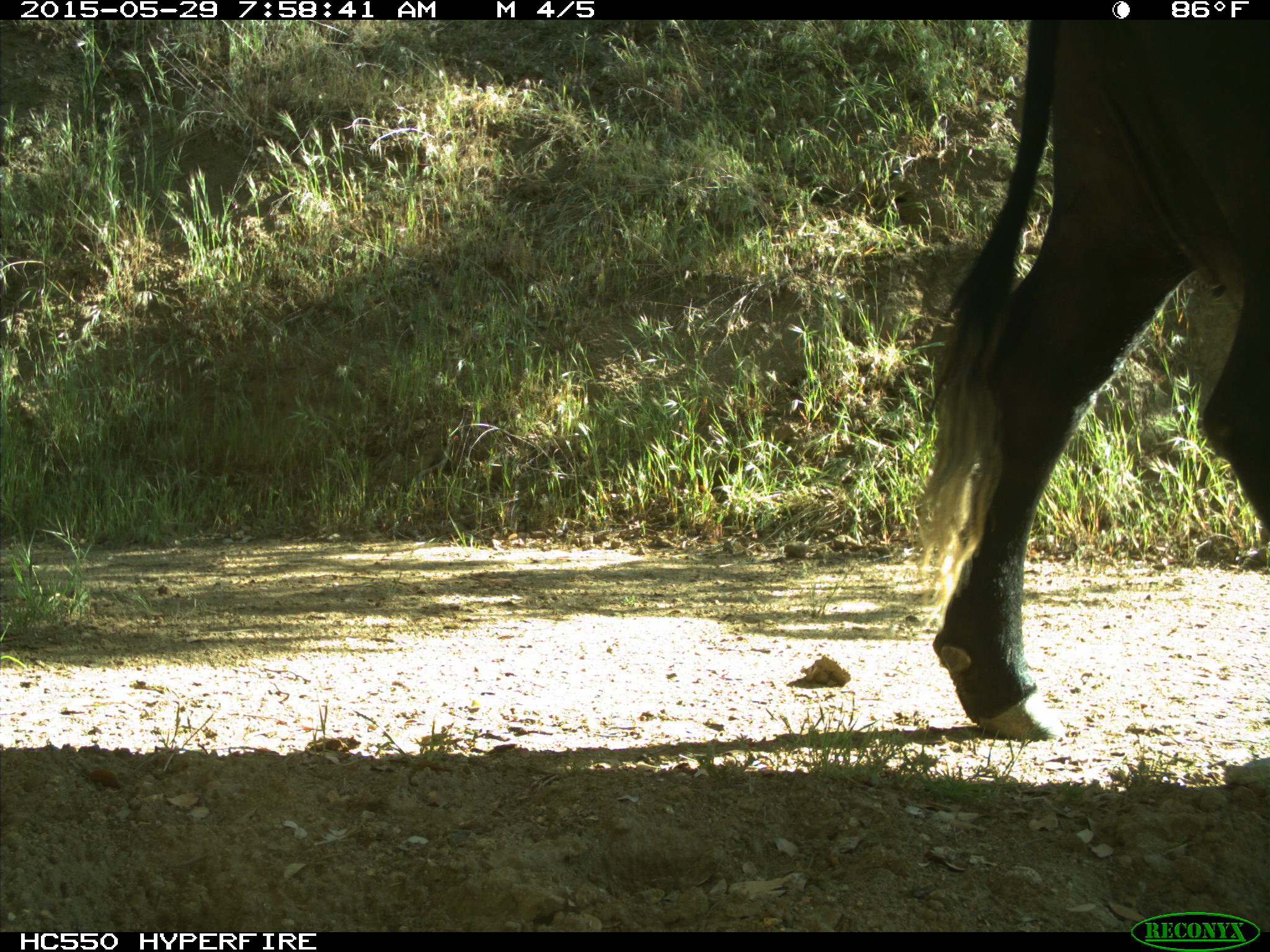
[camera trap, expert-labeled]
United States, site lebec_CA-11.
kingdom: Animalia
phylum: Chordata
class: Mammalia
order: Artiodactyla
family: Bovidae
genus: Bos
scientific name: Bos taurus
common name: domestic cow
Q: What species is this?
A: Bos taurus (domestic cow).